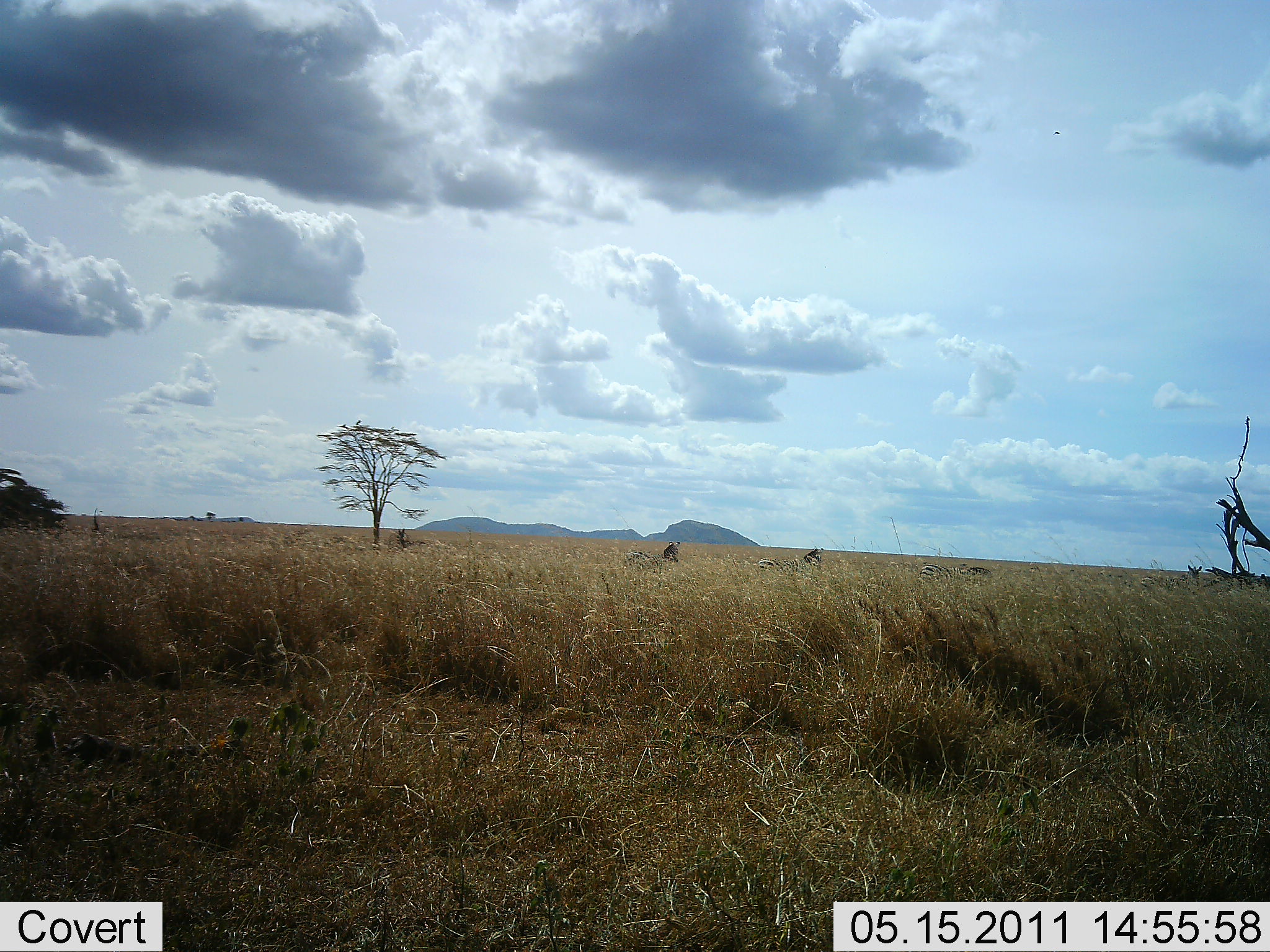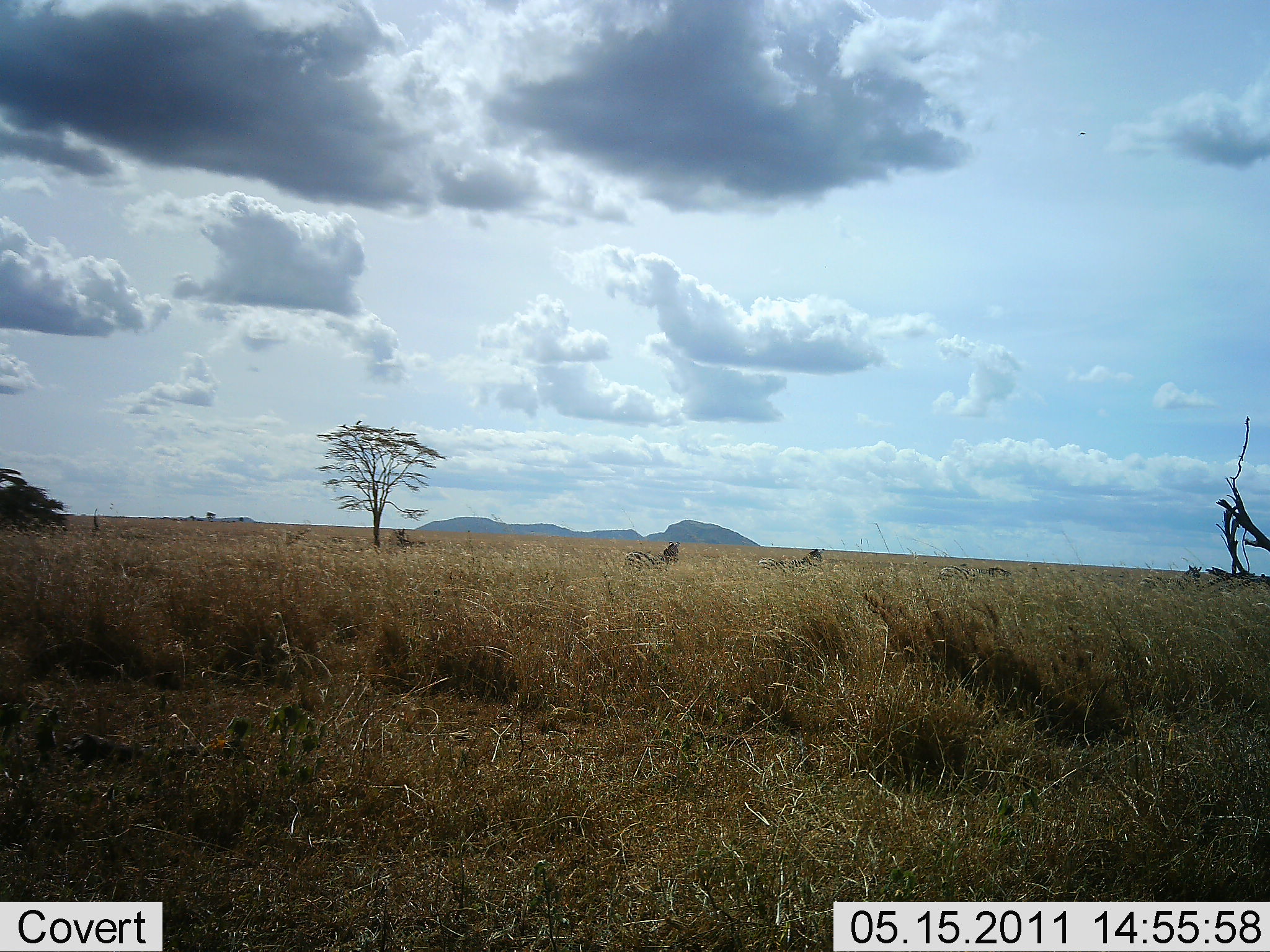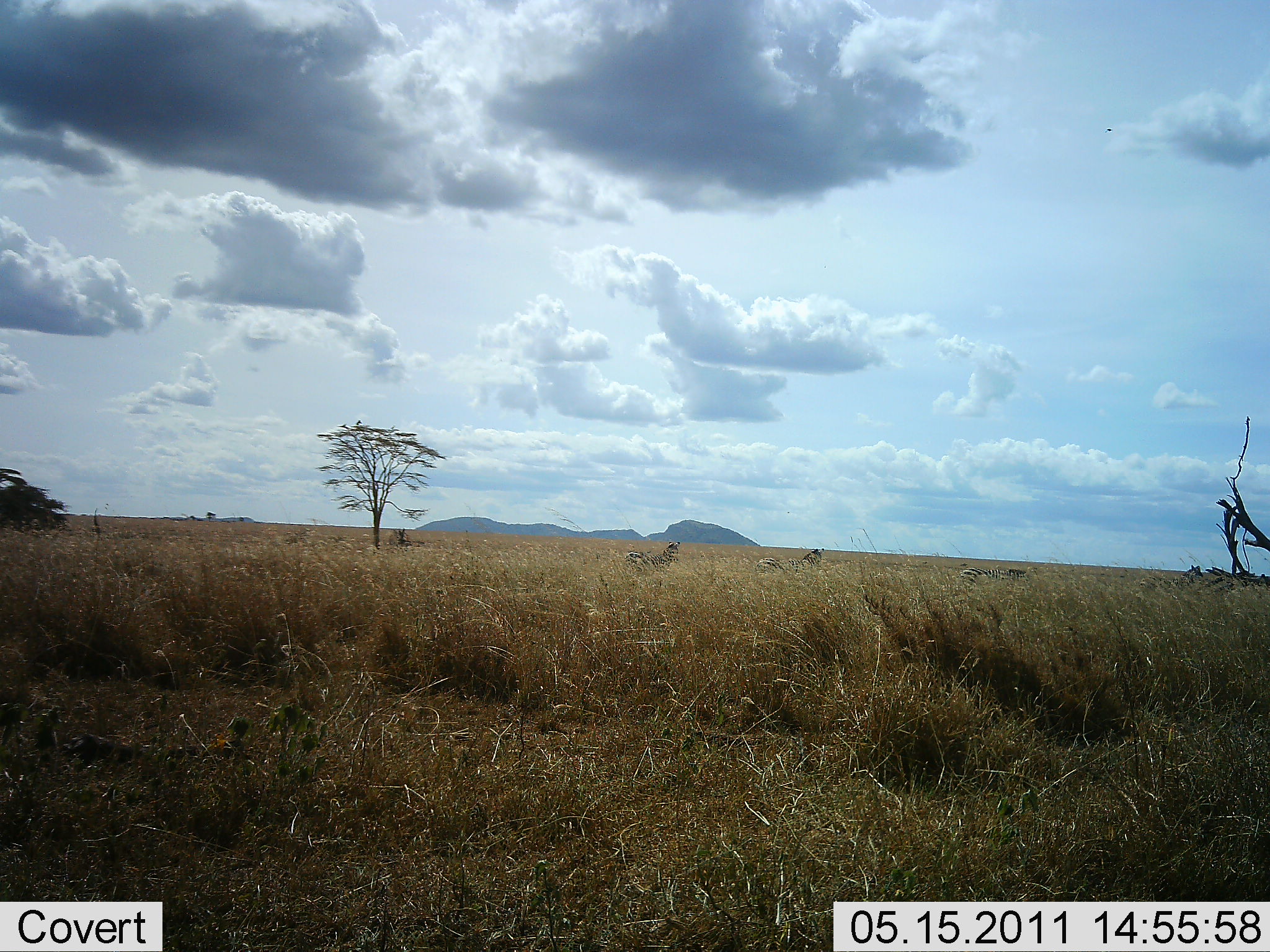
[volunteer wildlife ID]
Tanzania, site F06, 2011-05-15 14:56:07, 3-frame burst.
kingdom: Animalia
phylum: Chordata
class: Mammalia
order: Perissodactyla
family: Equidae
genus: Equus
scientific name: Equus quagga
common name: plains zebra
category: zebra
Zebra (plains zebra) (Equus quagga), count 3. Behavior (volunteer vote fractions): standing 80%, resting 0%, moving 50%, interacting 0%. Young present (vote fraction): 0%. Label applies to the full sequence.